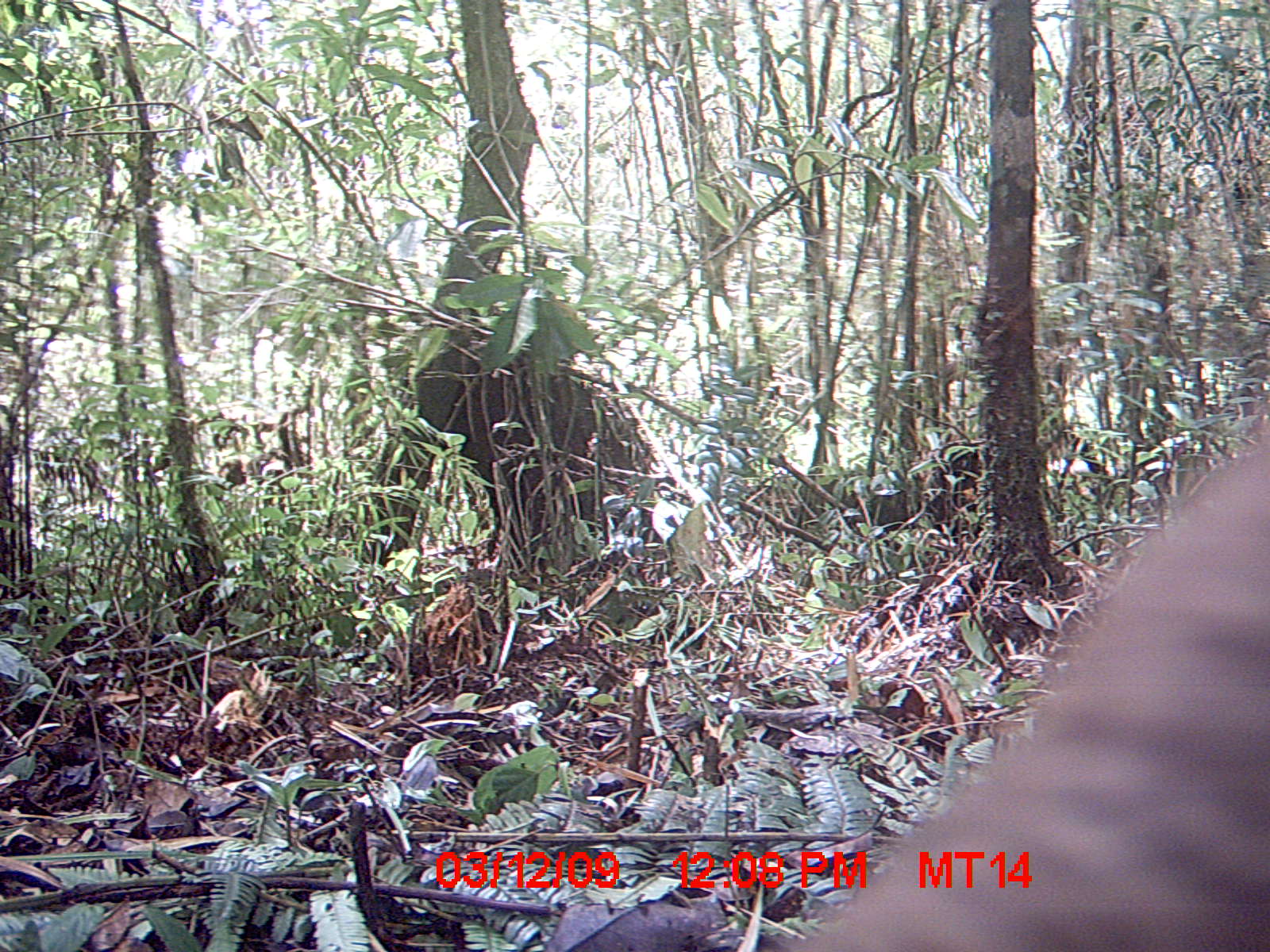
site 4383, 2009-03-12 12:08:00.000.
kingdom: Animalia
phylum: Chordata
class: Mammalia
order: Carnivora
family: Eupleridae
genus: Cryptoprocta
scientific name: Cryptoprocta ferox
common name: fossa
Cryptoprocta ferox (fossa), count 1.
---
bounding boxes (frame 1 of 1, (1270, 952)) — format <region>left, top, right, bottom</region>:
cryptoprocta ferox: <region>756, 405, 1270, 952</region>